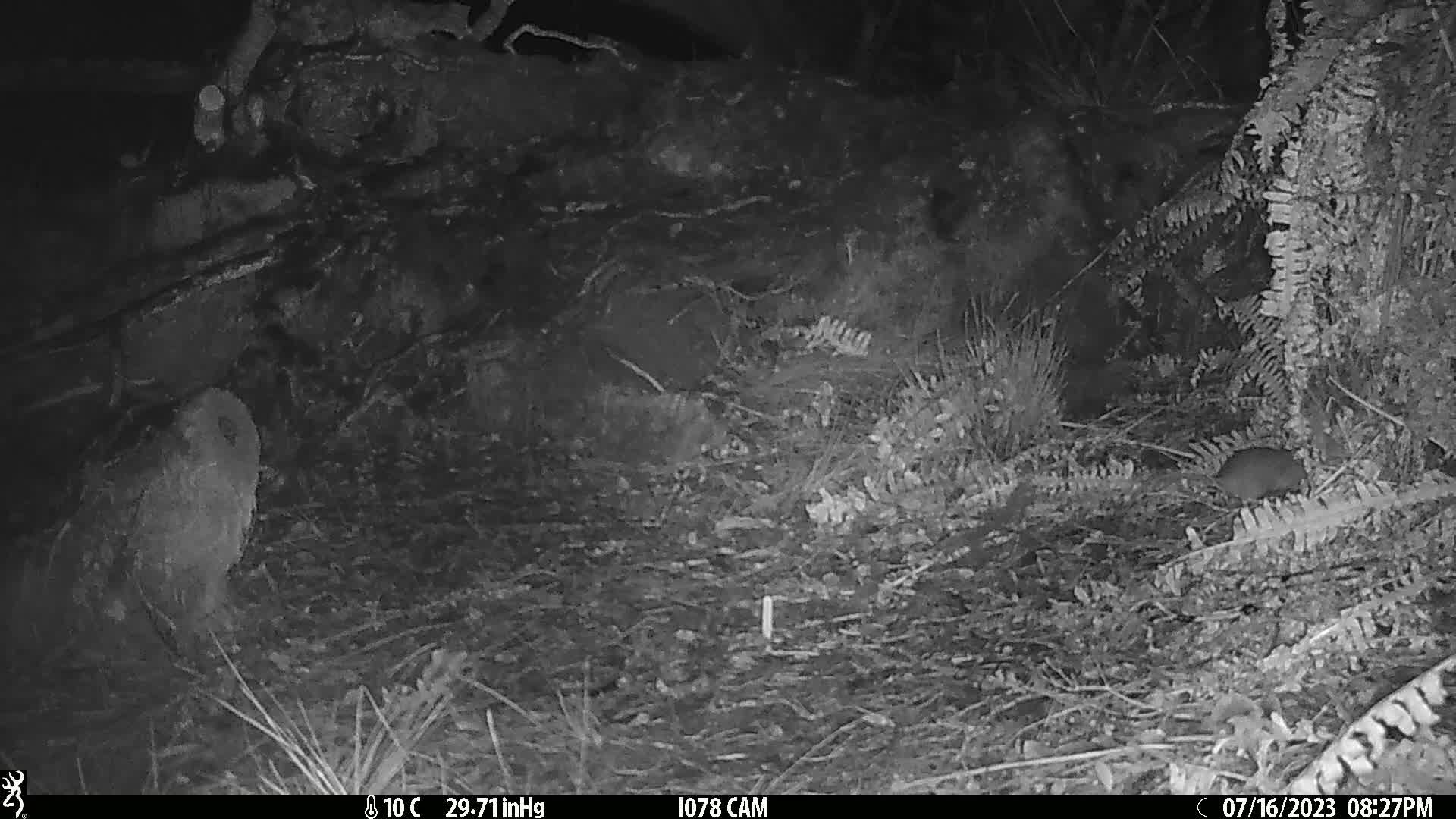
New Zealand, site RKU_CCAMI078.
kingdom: Animalia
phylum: Chordata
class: Mammalia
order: Rodentia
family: Muridae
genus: Rattus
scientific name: Rattus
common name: rat